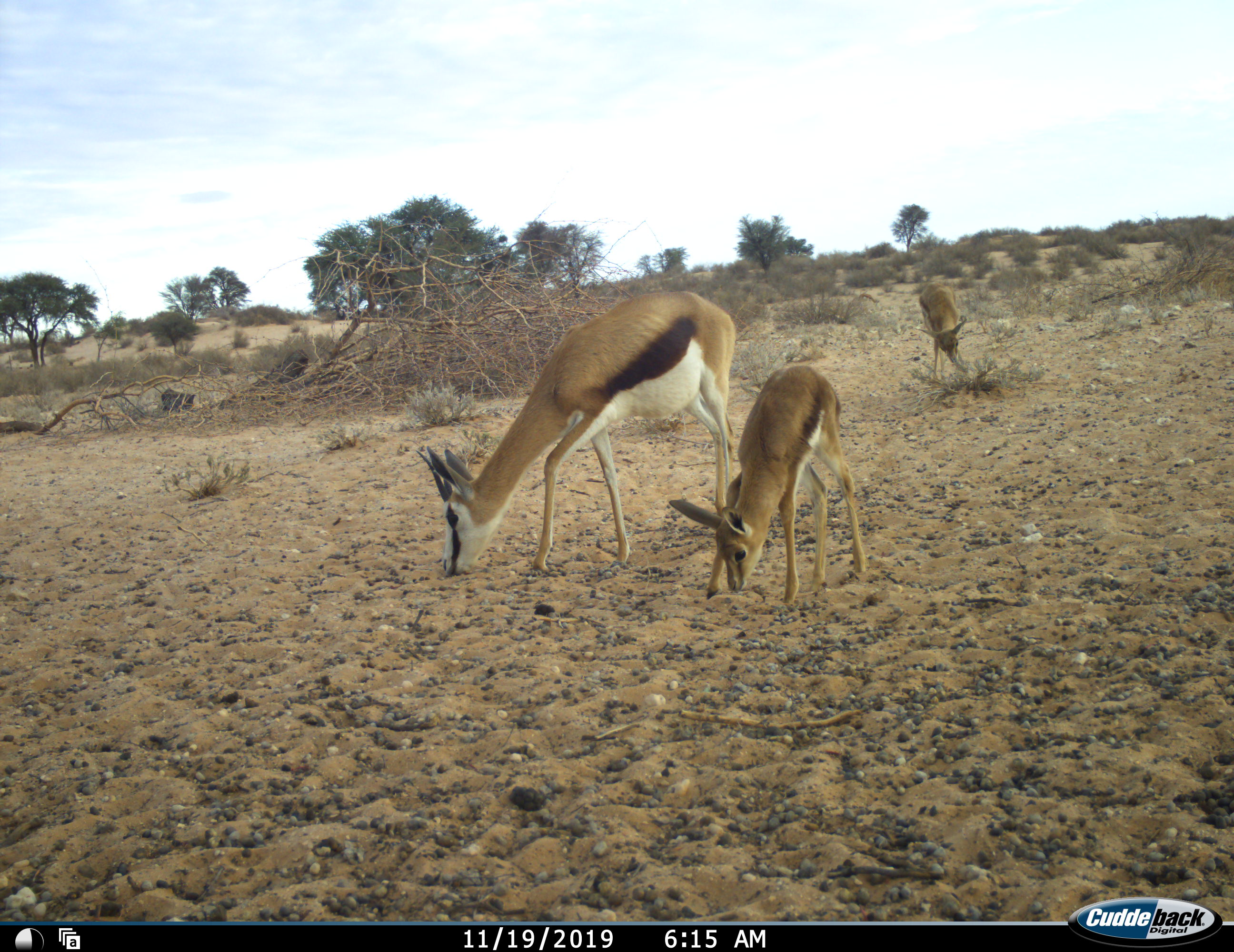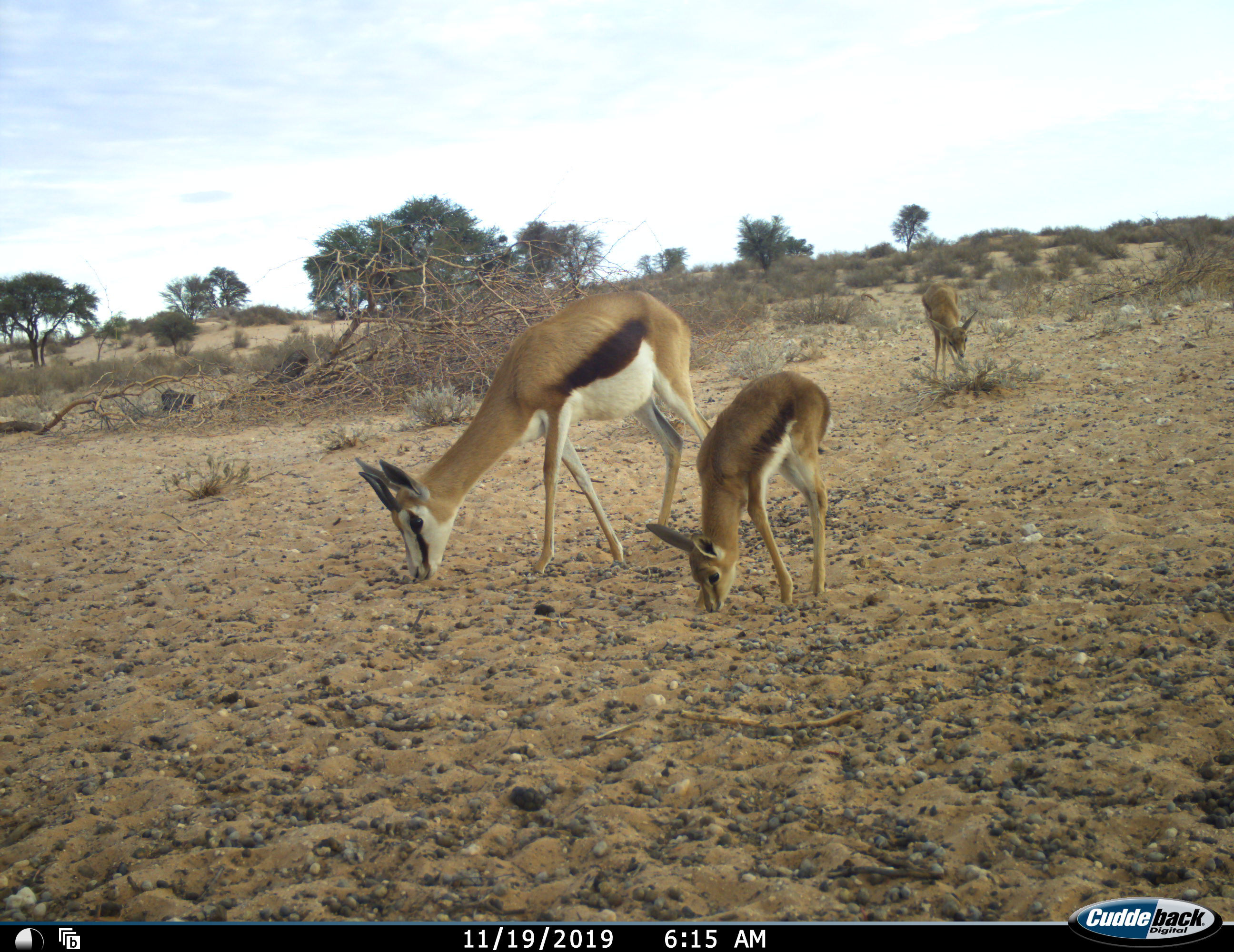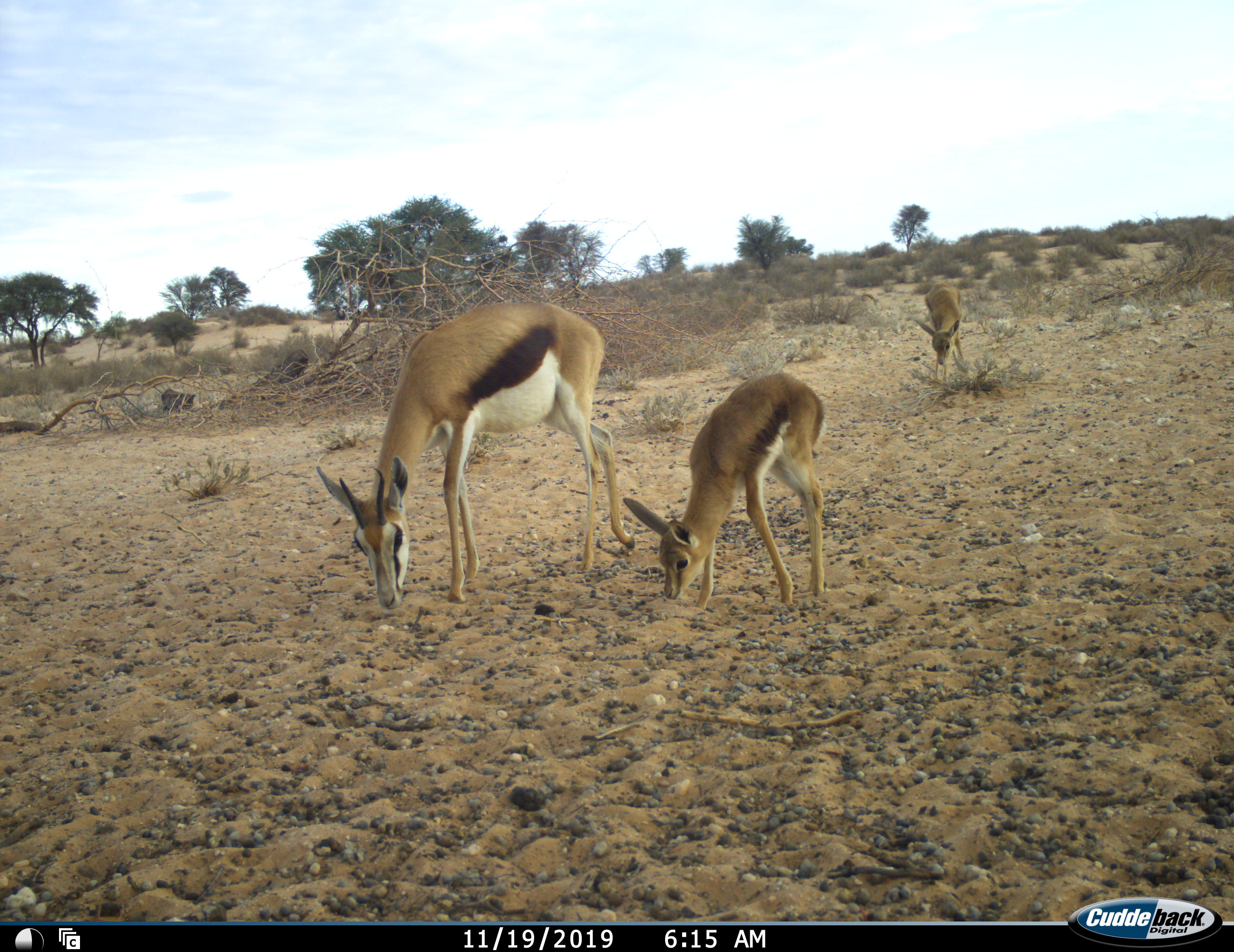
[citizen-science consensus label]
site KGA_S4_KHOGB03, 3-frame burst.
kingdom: Animalia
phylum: Chordata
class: Mammalia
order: Artiodactyla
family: Bovidae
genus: Antidorcas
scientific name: Antidorcas marsupialis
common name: springbok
Springbok (Antidorcas marsupialis), count 3. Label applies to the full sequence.